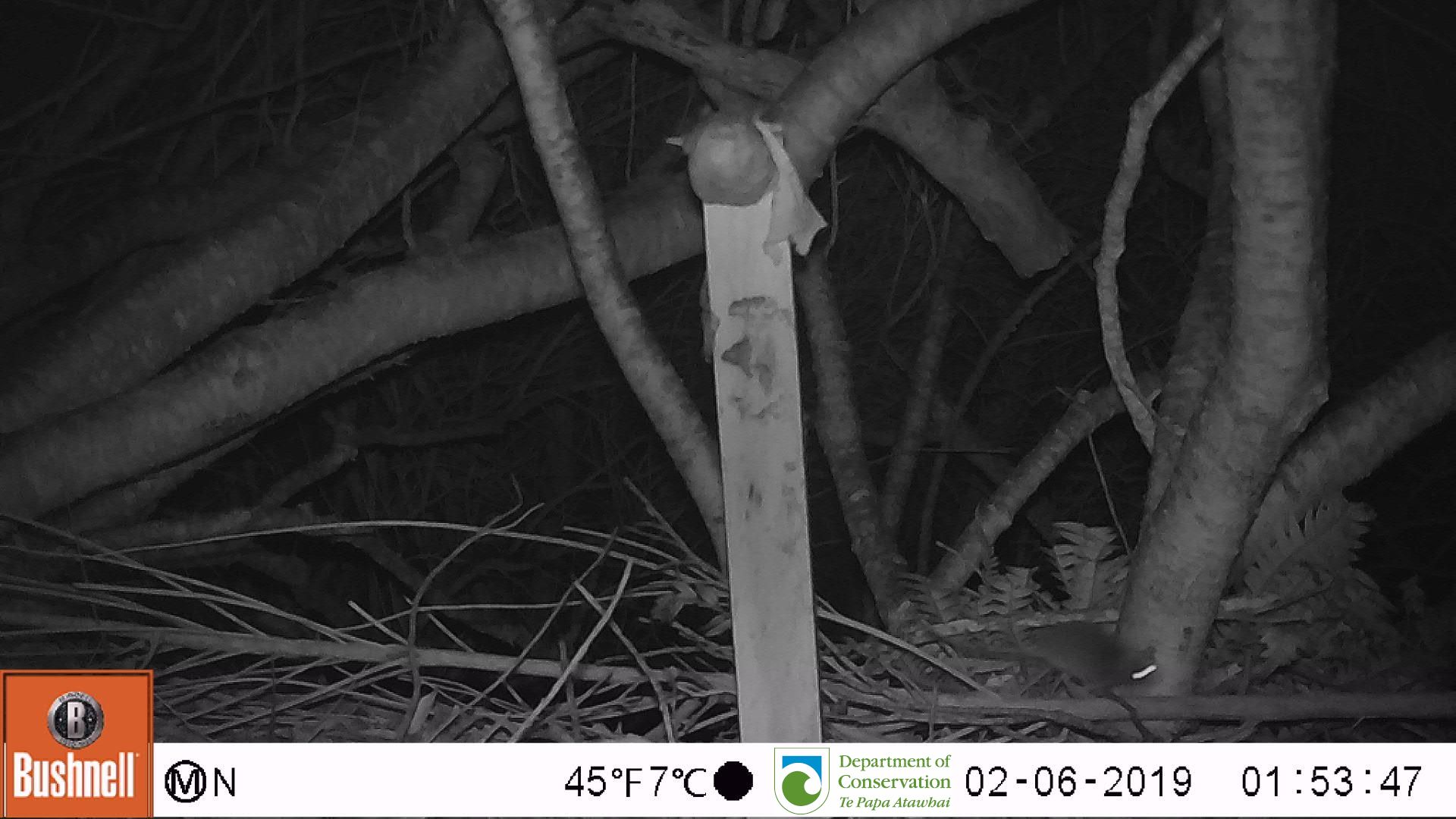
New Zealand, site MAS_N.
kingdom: Animalia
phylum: Chordata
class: Mammalia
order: Rodentia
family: Muridae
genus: Mus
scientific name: Mus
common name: mouse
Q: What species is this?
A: Mouse (Mus).